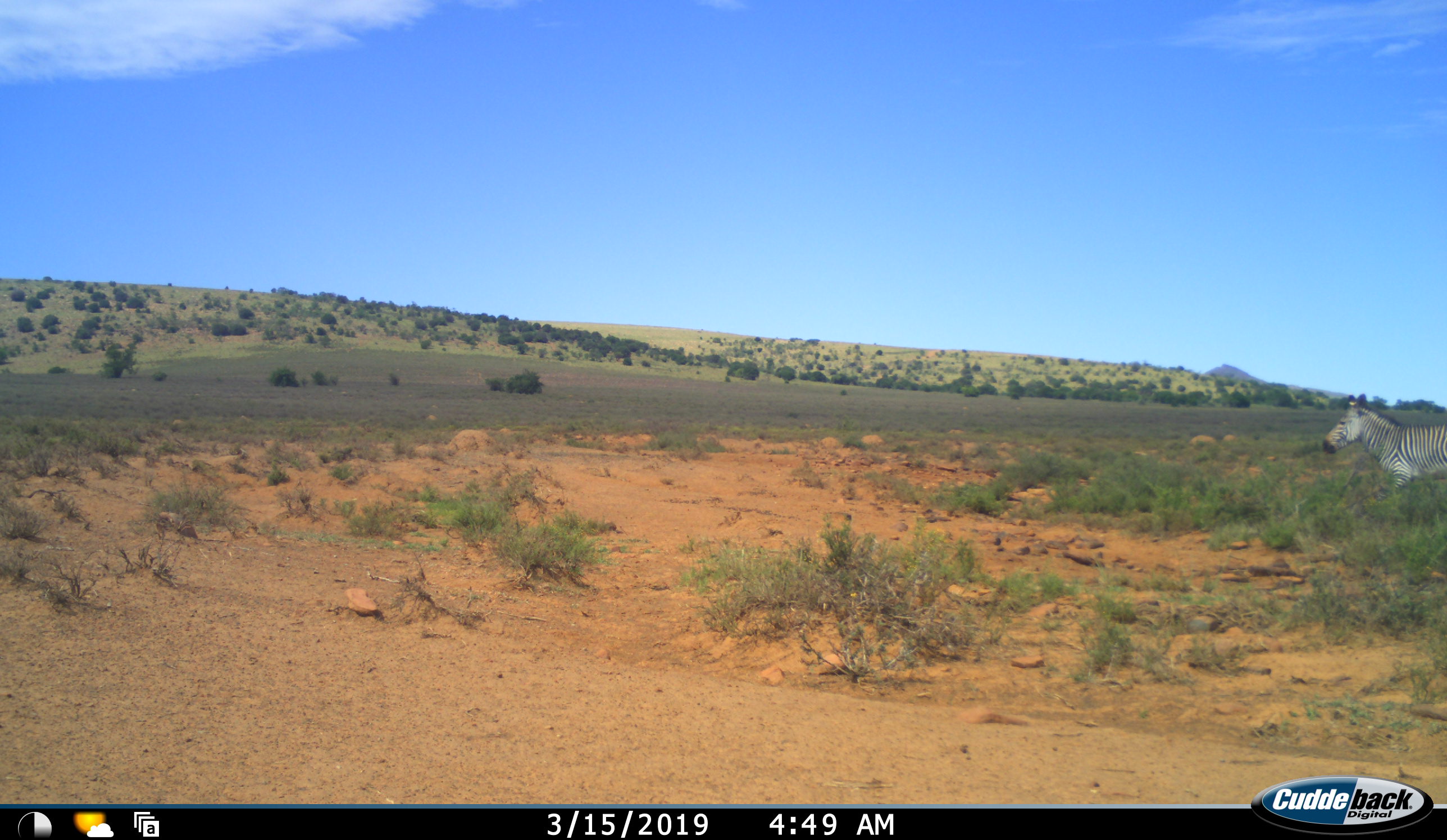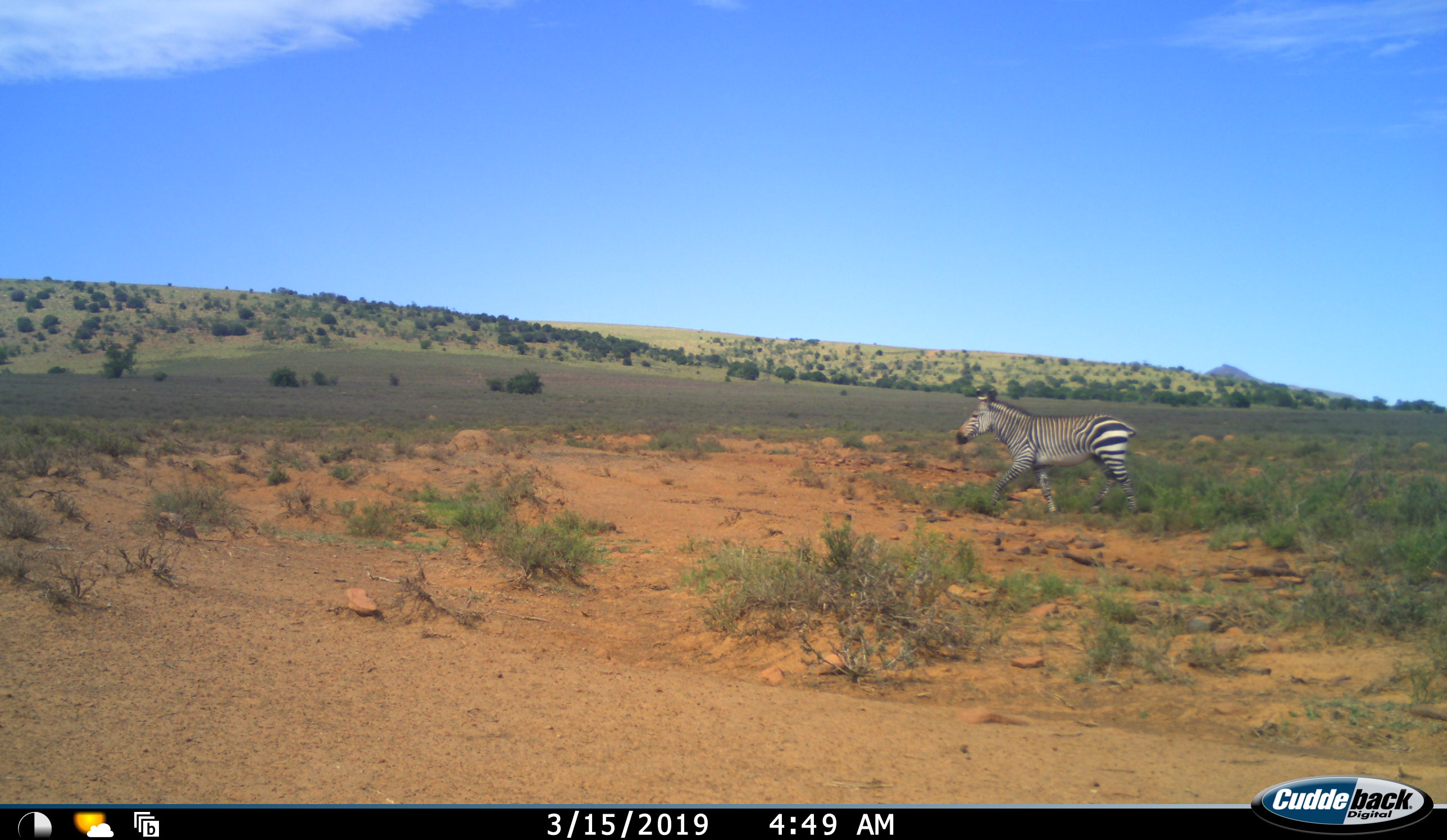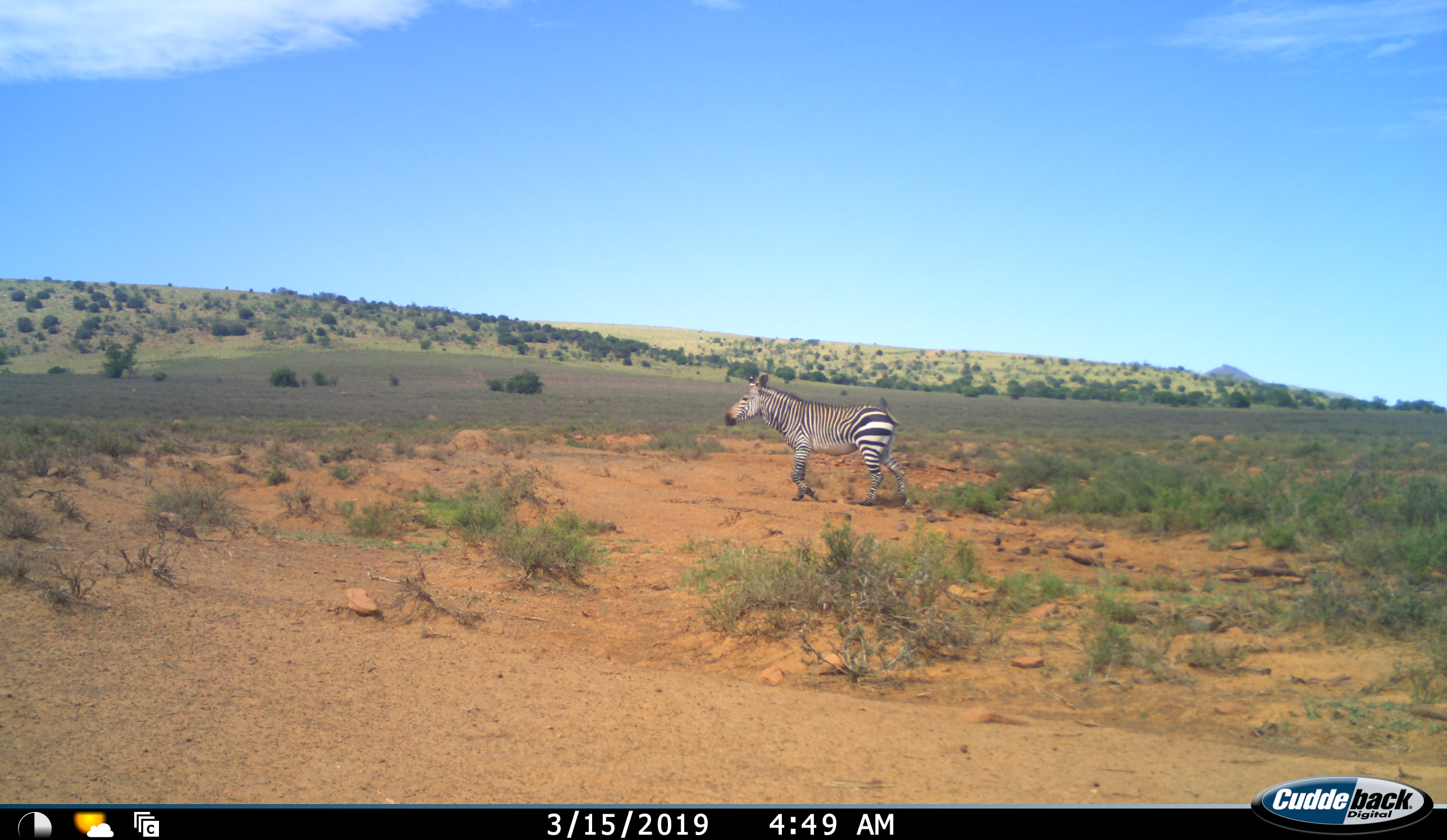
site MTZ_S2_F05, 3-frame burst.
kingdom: Animalia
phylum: Chordata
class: Mammalia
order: Perissodactyla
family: Equidae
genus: Equus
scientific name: Equus zebra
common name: mountain zebra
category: zebramountain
Zebramountain (mountain zebra) (Equus zebra), count 1. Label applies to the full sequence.